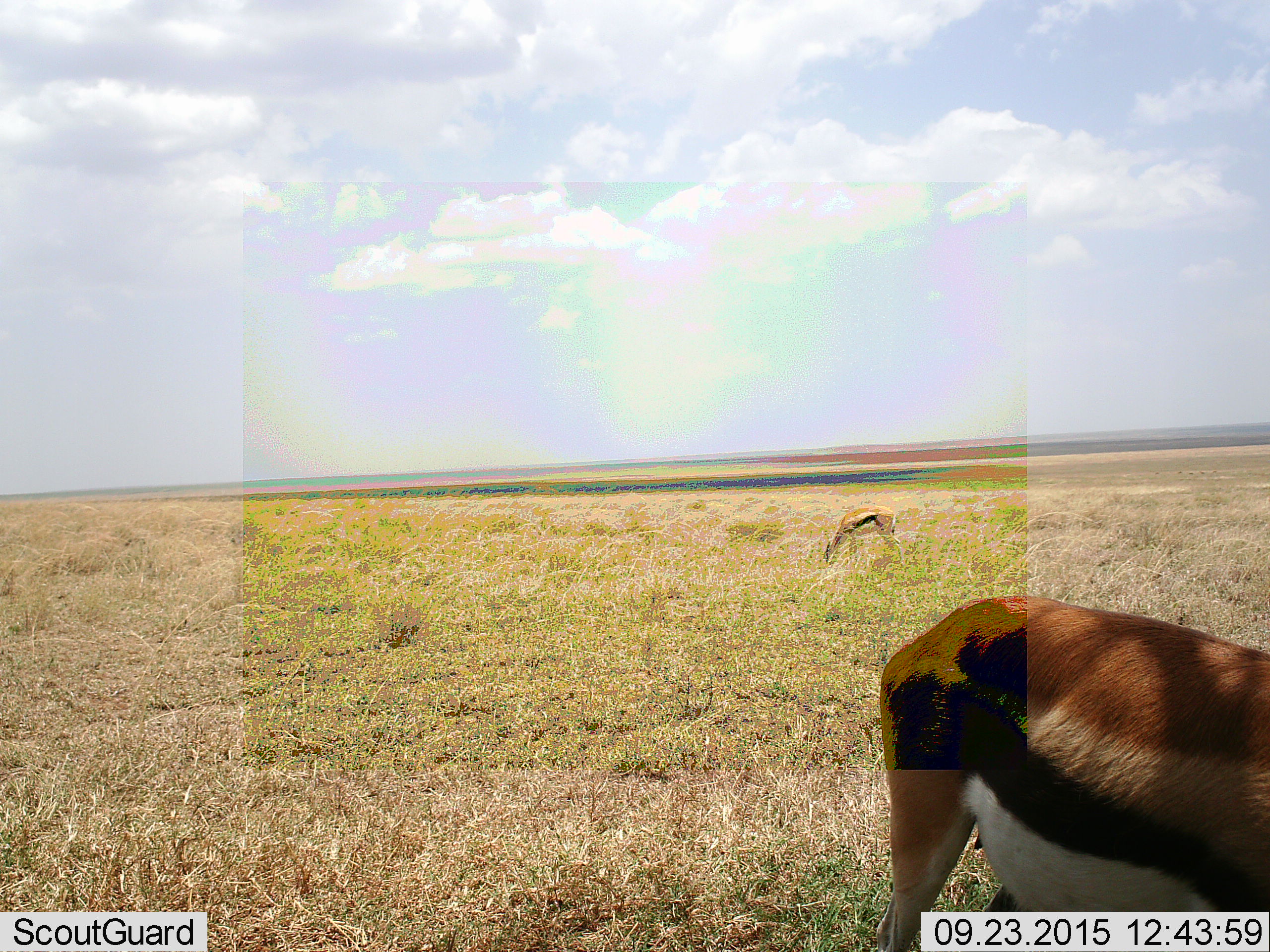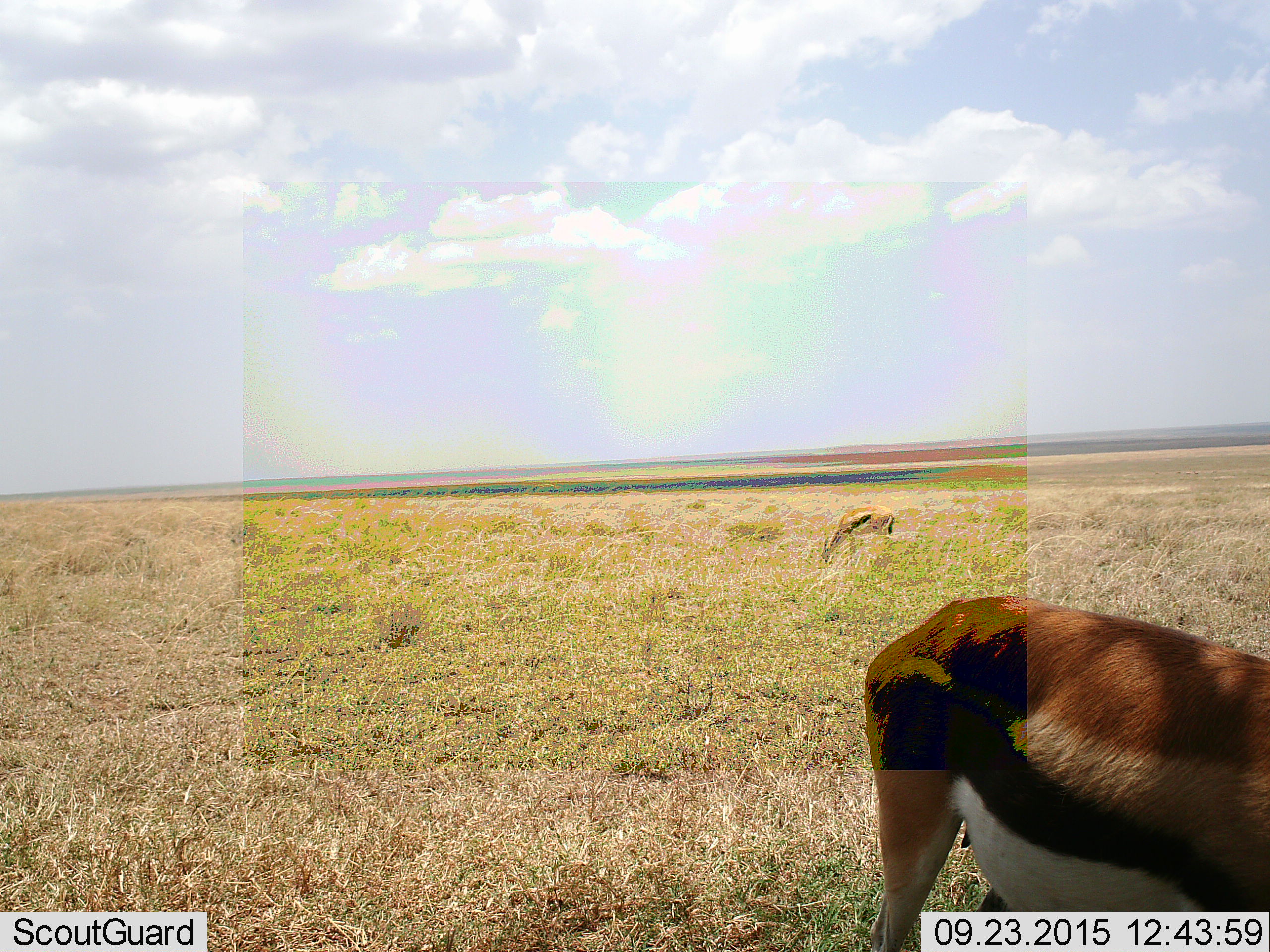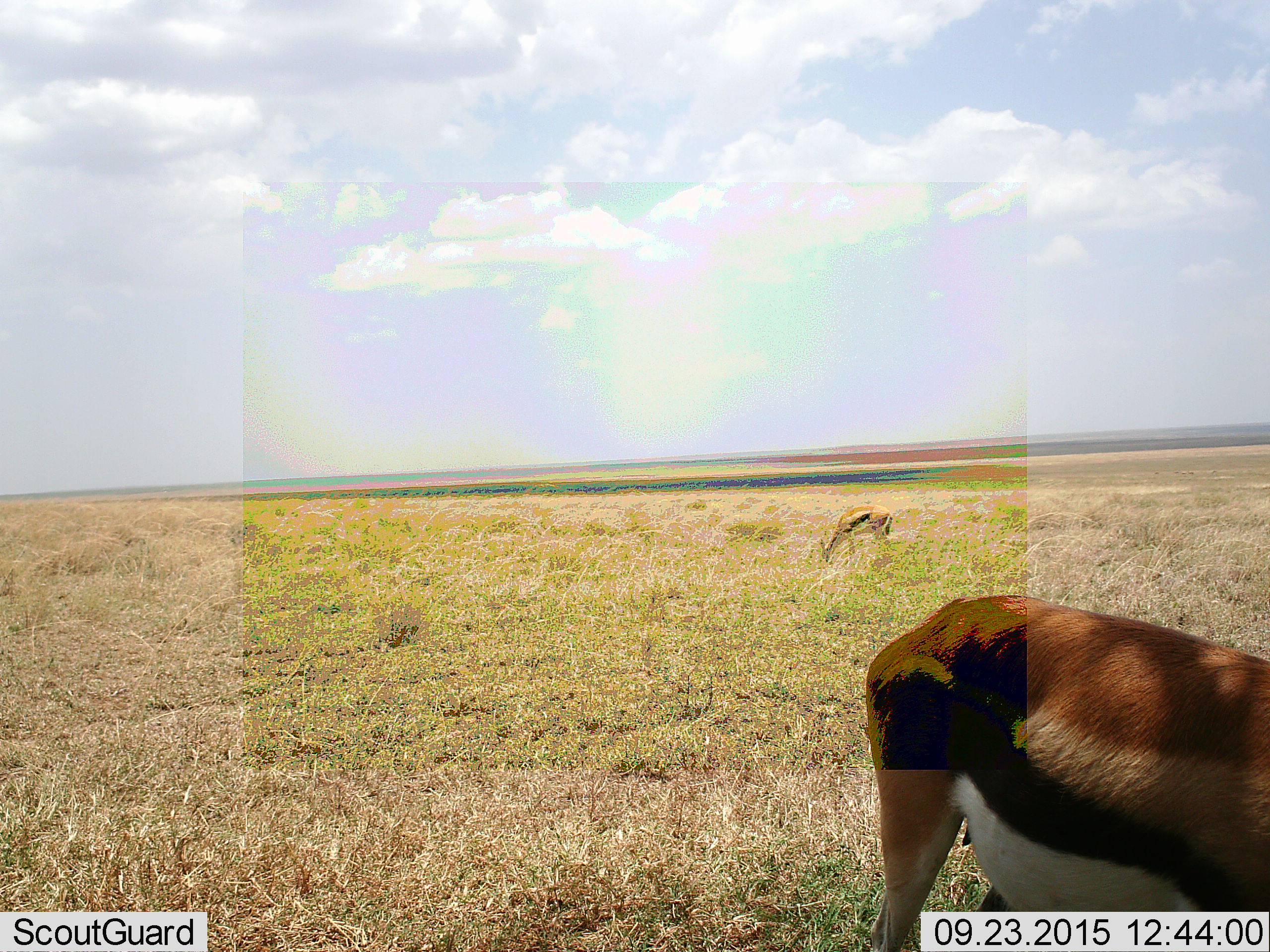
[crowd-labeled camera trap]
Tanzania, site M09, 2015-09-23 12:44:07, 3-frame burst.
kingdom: Animalia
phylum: Chordata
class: Mammalia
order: Artiodactyla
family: Bovidae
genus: Eudorcas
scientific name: Eudorcas thomsonii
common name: thomson's gazelle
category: gazellethomsons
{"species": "gazellethomsons (thomson's gazelle) (Eudorcas thomsonii)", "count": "2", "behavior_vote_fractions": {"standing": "50%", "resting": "0%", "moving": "25%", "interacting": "0%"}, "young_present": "0%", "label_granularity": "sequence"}